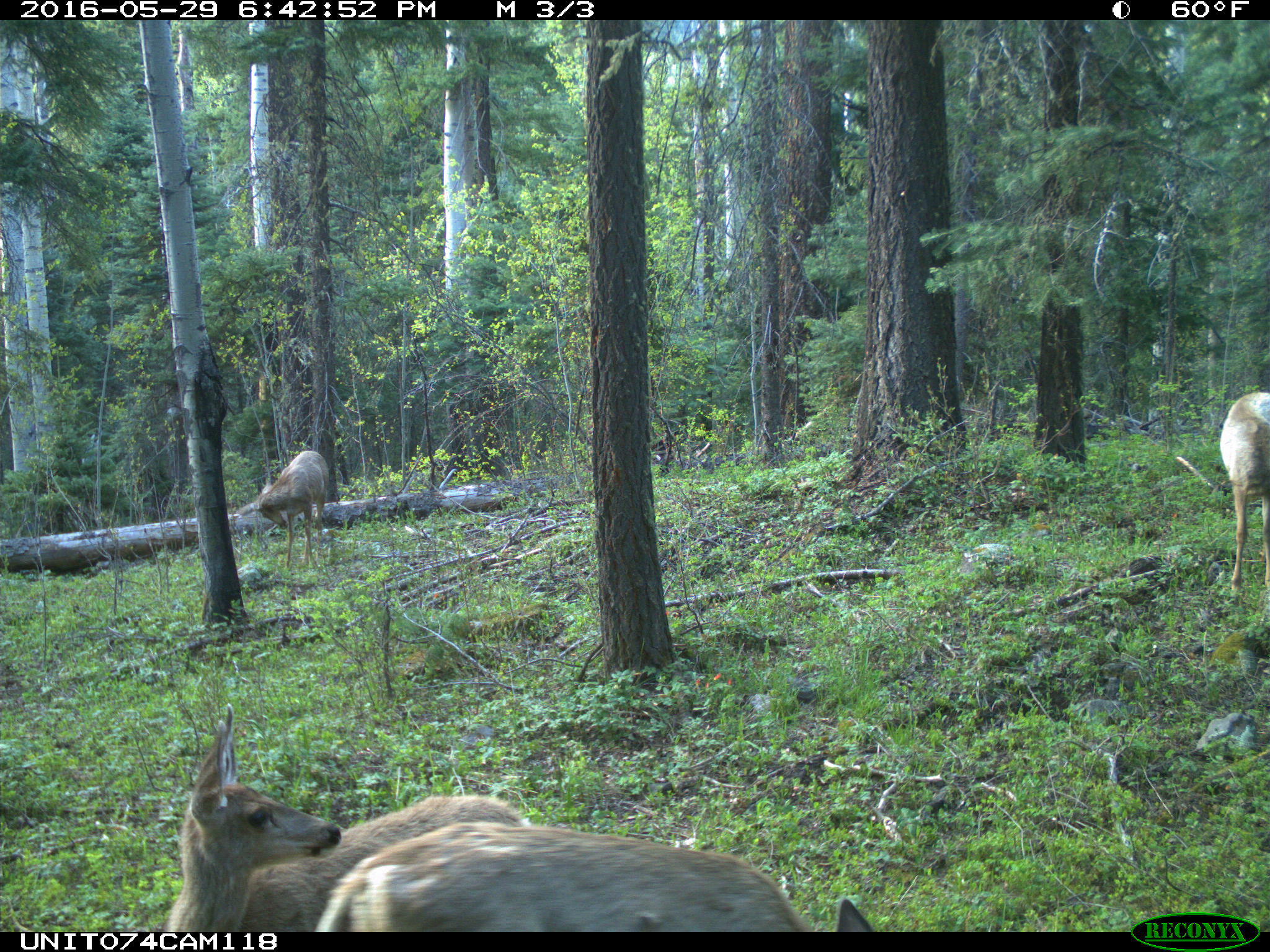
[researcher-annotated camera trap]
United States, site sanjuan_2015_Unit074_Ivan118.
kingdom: Animalia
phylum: Chordata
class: Mammalia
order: Artiodactyla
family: Cervidae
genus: Odocoileus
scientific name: Odocoileus hemionus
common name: mule deer